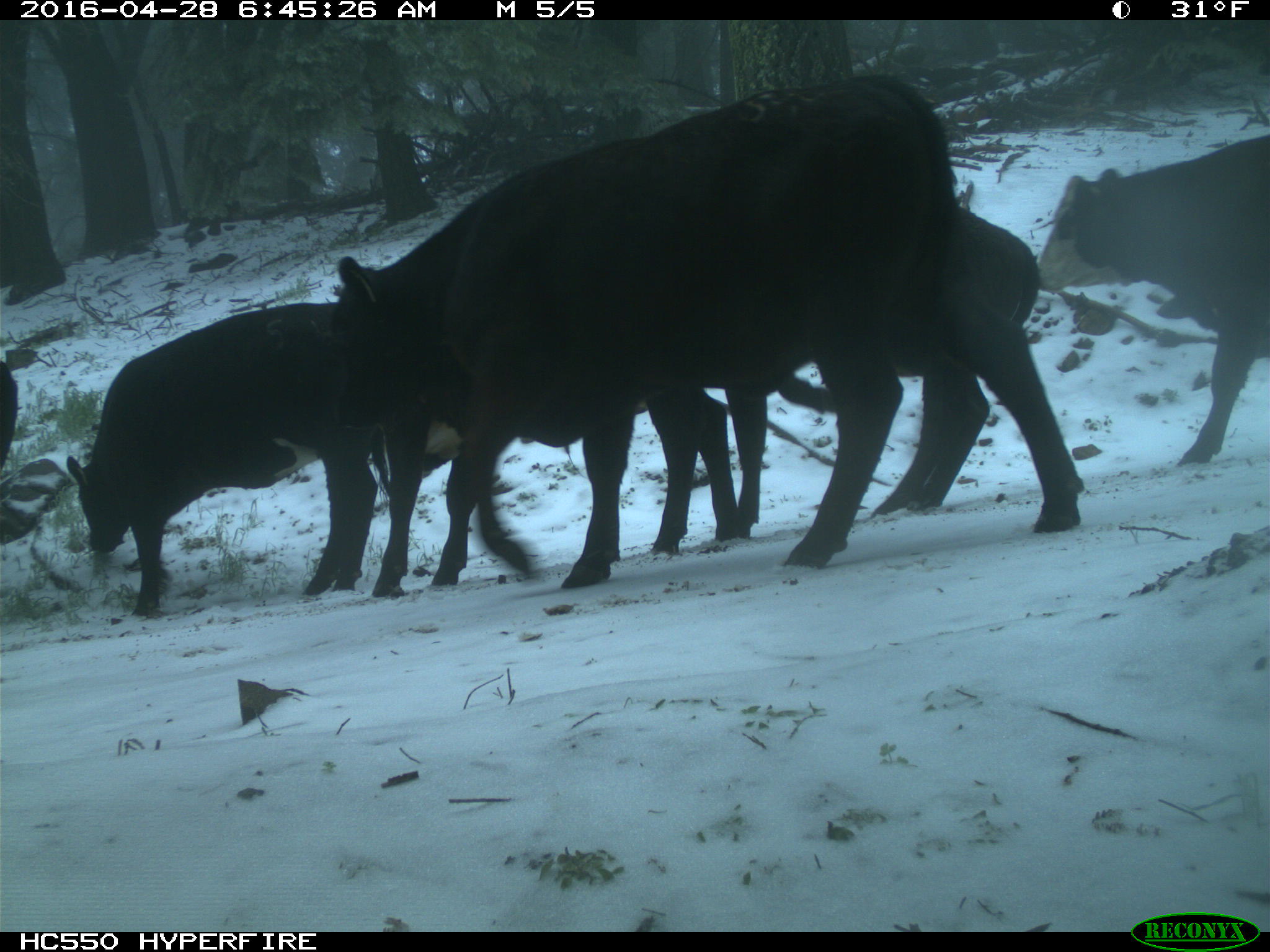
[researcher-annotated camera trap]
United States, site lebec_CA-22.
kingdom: Animalia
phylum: Chordata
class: Mammalia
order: Artiodactyla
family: Bovidae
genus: Bos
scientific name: Bos taurus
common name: domestic cow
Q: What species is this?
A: Bos taurus (domestic cow).